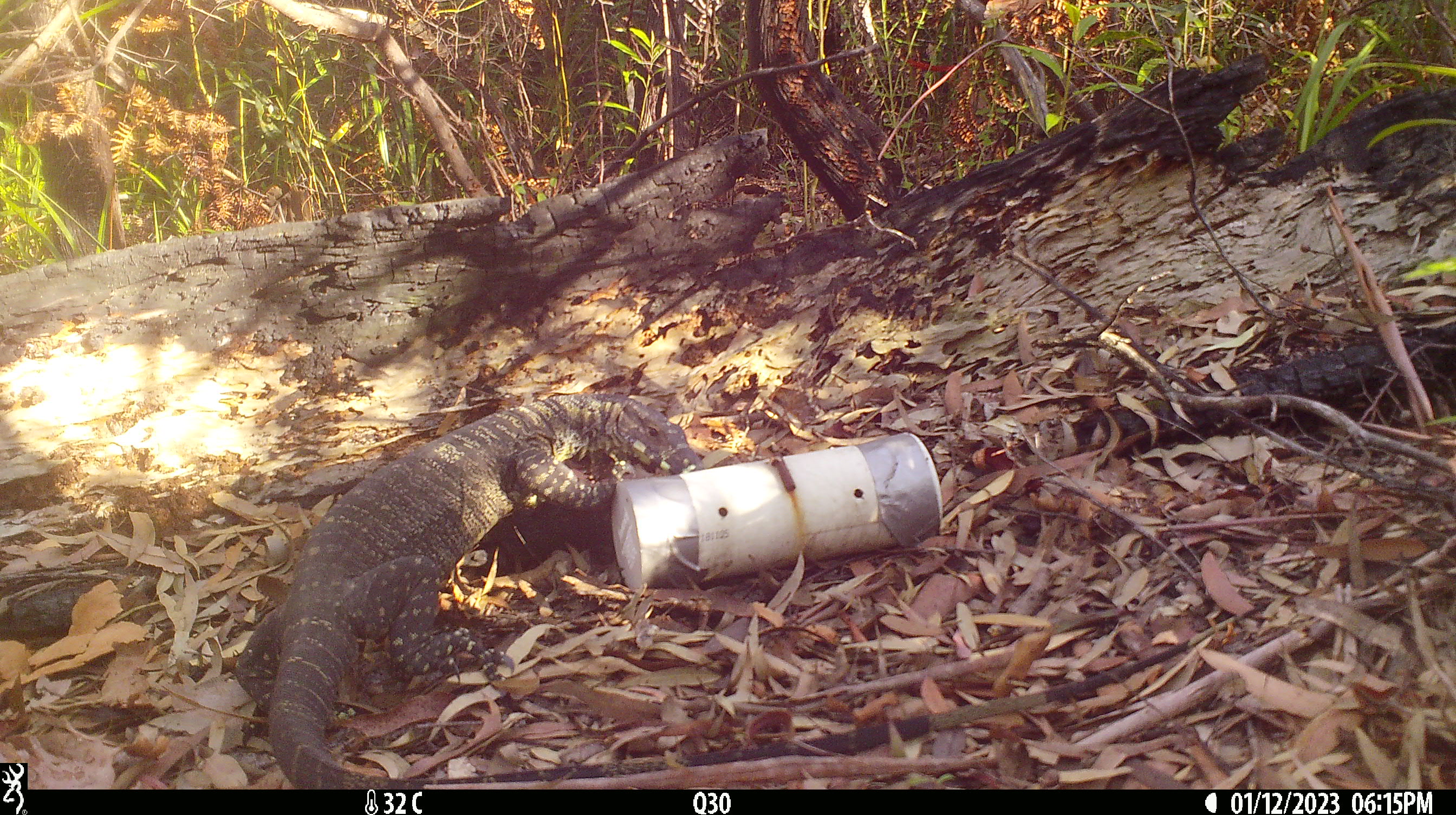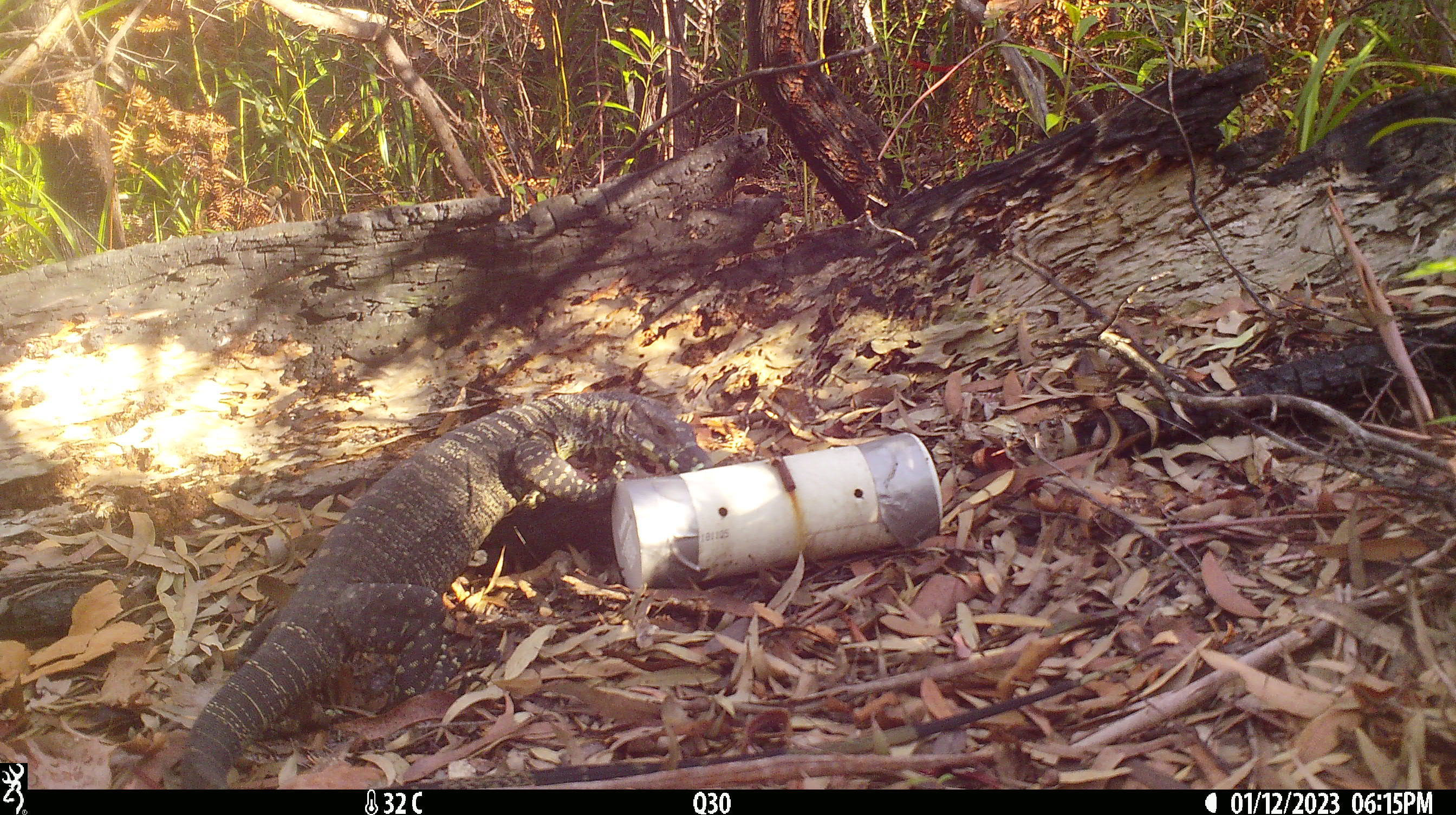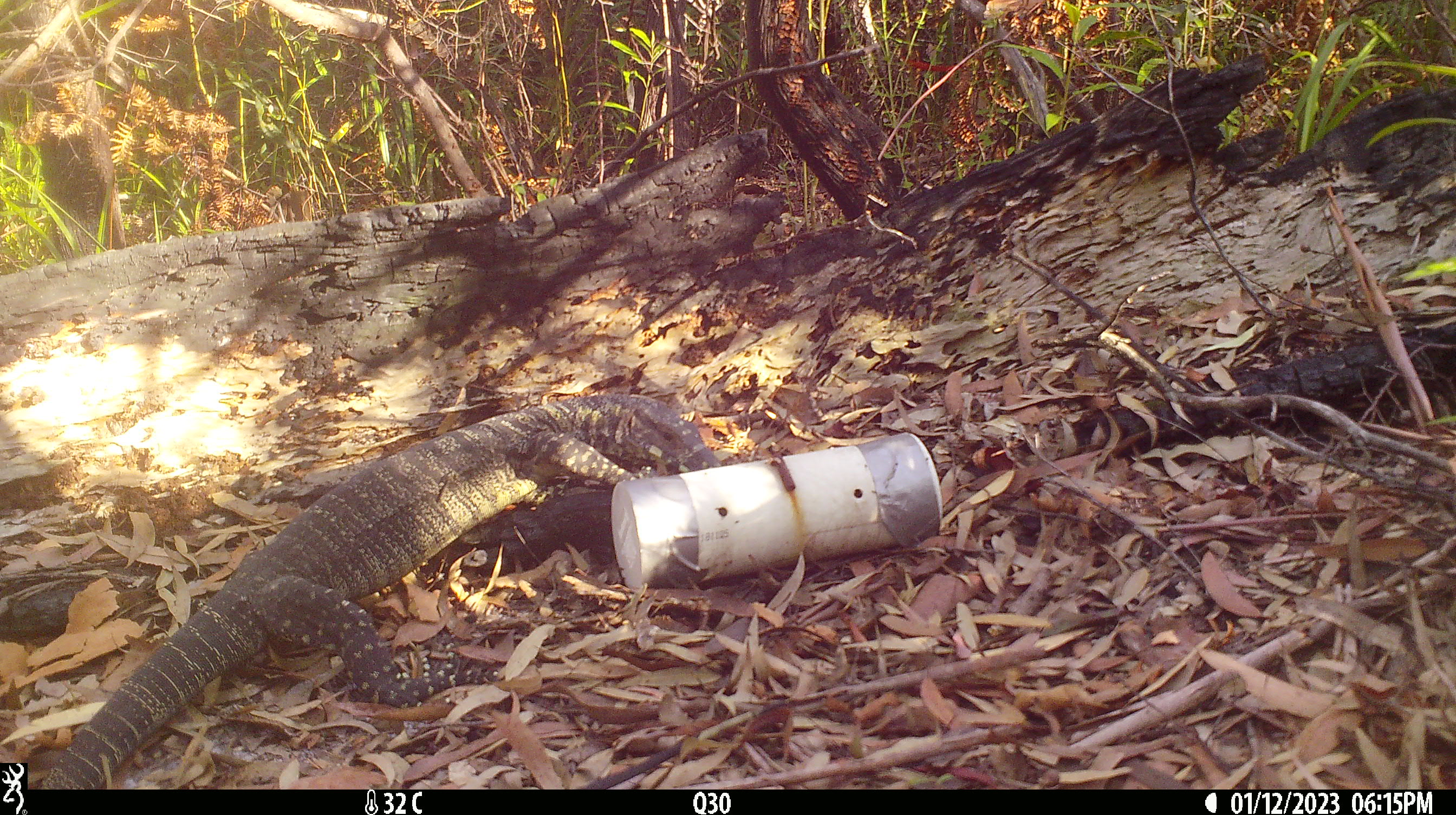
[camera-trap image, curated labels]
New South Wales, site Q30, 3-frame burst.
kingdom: Animalia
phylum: Chordata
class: Reptilia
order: Squamata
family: Varanidae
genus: Varanus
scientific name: Varanus varius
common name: lace monitor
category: goanna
Goanna (lace monitor) (Varanus varius).